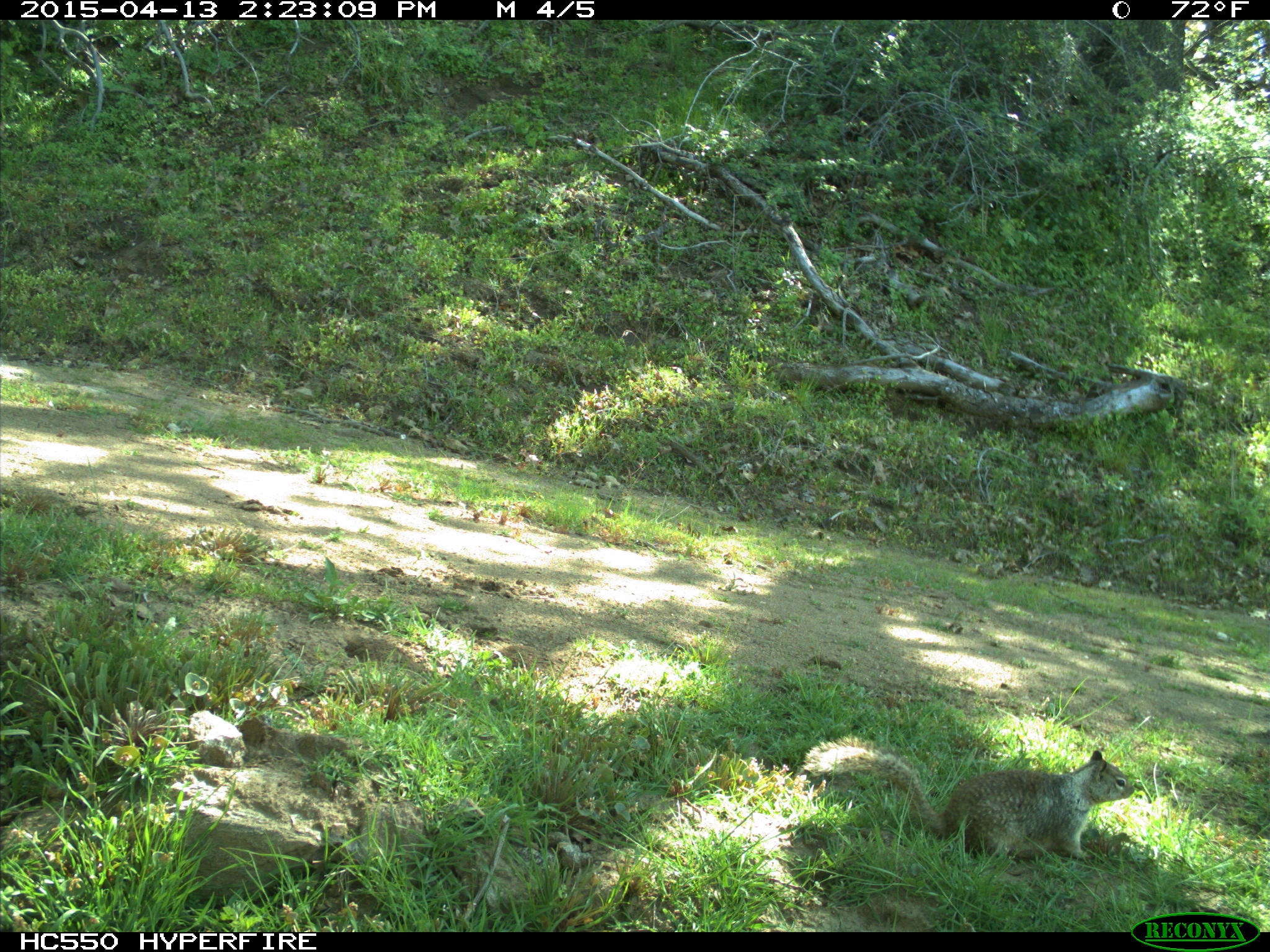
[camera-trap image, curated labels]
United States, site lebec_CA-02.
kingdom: Animalia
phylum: Chordata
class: Mammalia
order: Rodentia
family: Sciuridae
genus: Otospermophilus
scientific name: Otospermophilus beecheyi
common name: california ground squirrel